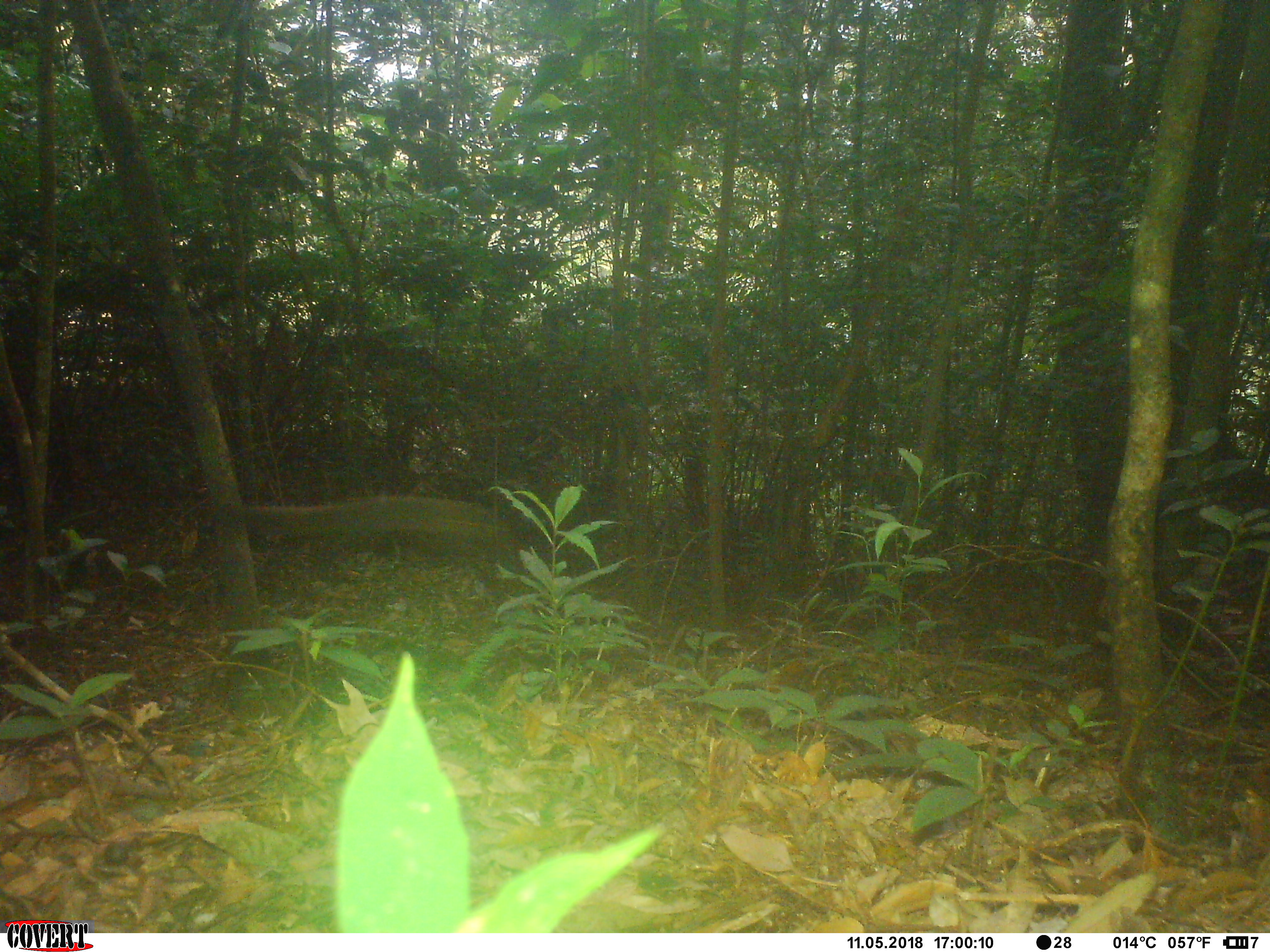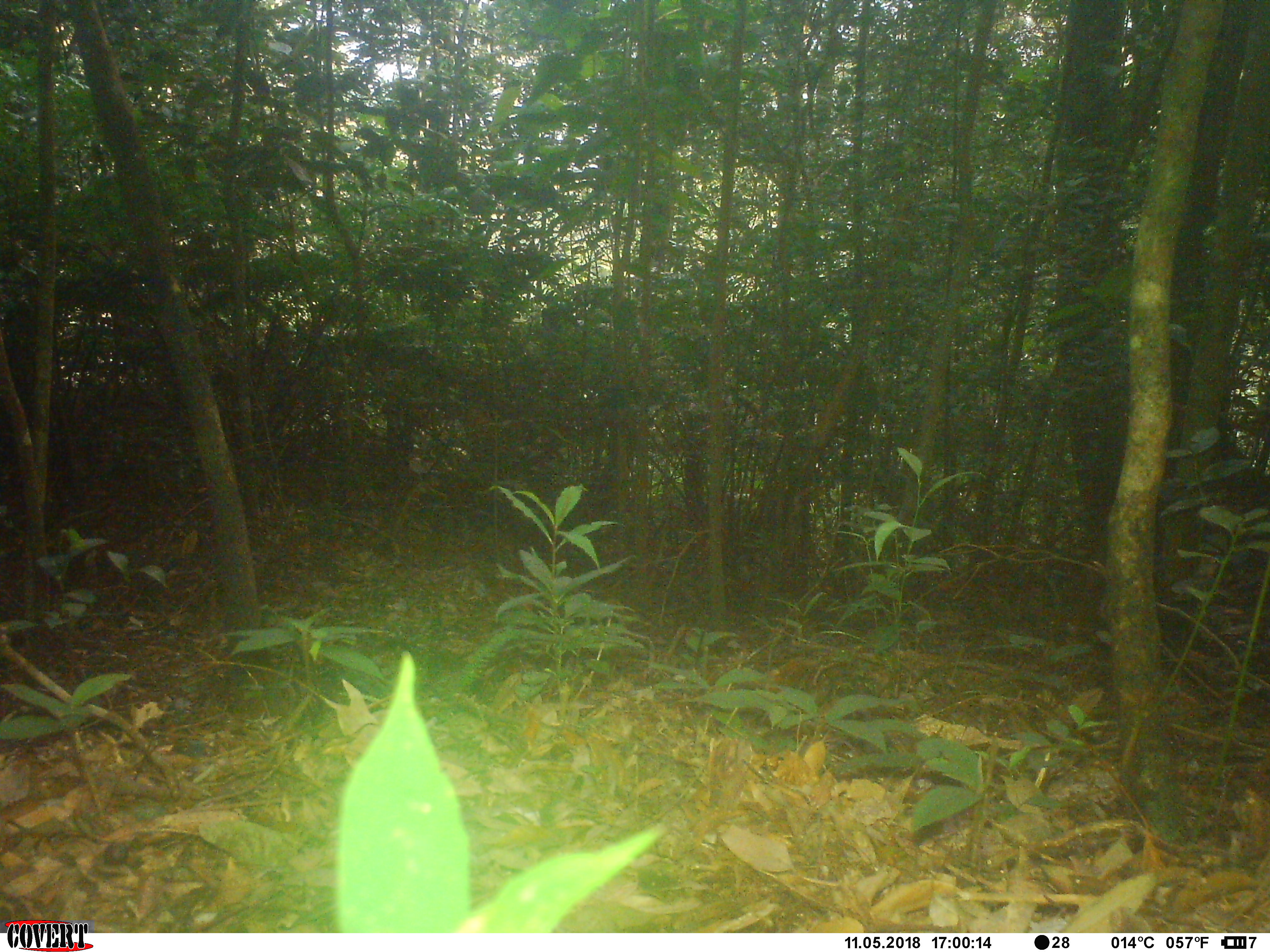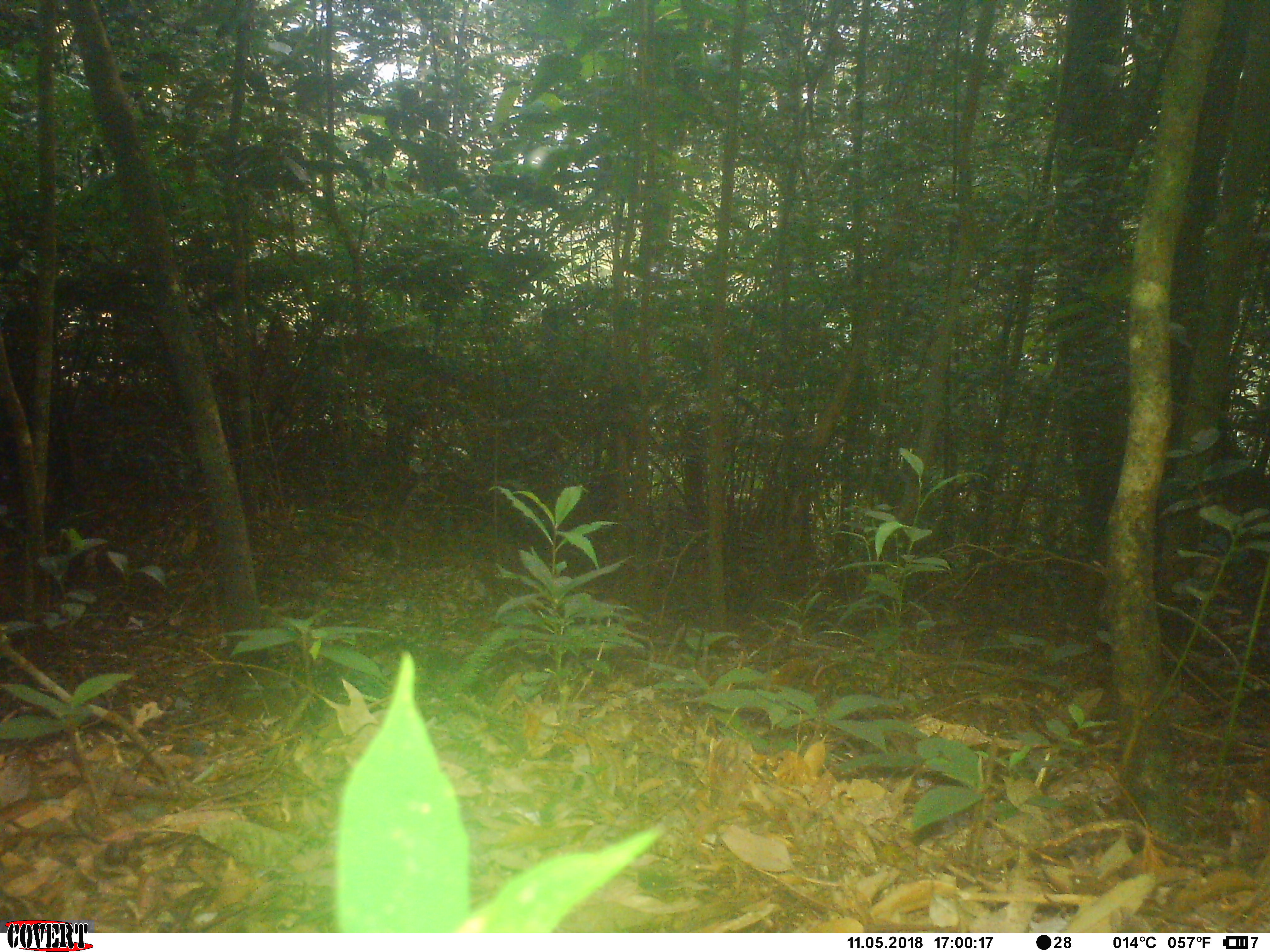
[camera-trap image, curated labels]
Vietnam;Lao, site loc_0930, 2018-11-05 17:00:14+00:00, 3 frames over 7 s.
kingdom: Animalia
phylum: Chordata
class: Mammalia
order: Rodentia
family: Sciuridae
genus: Sciurus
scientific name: Sciurus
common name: squirrel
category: unidentified squirrel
Unidentified squirrel (squirrel) (Sciurus). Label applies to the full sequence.